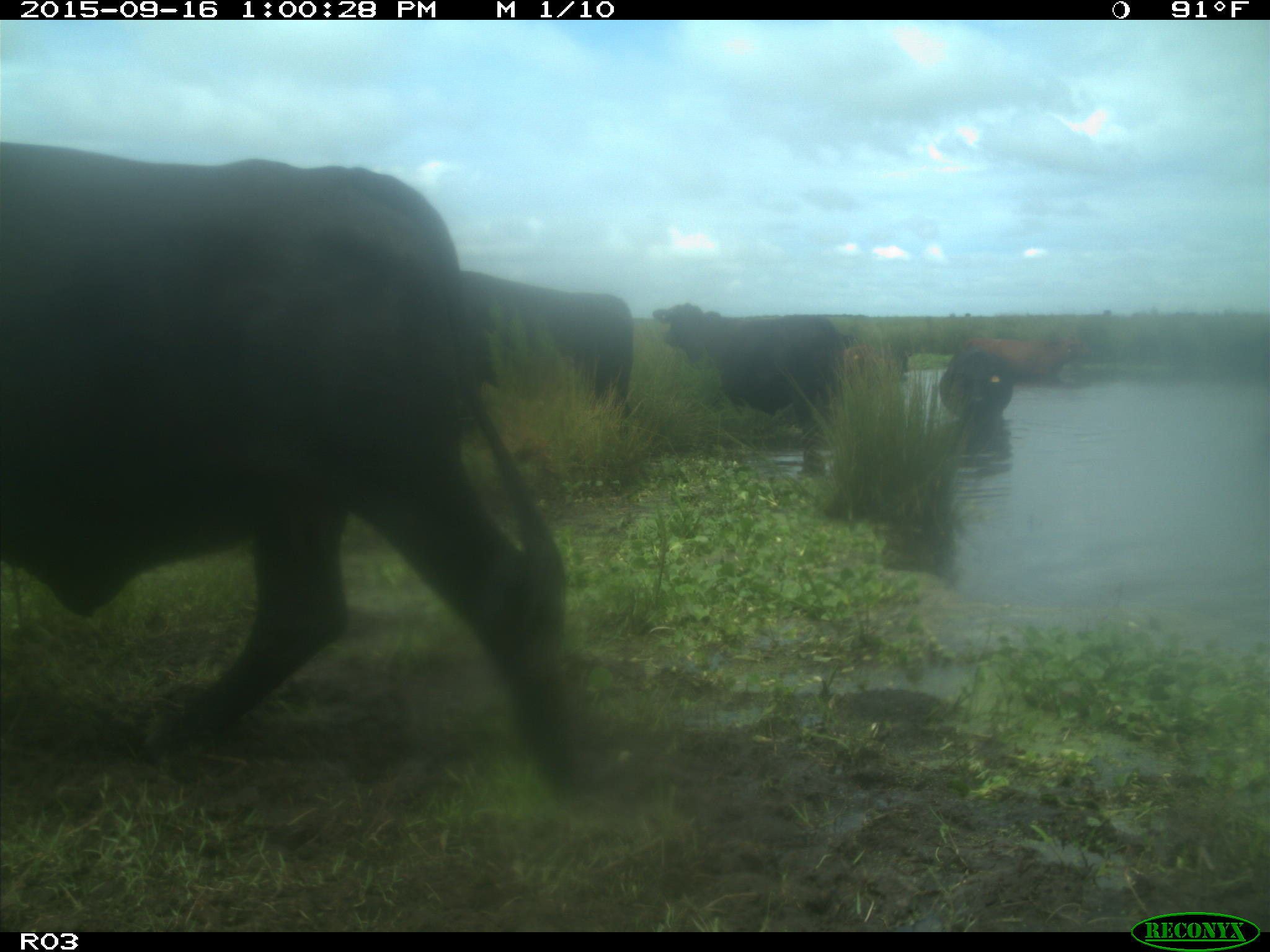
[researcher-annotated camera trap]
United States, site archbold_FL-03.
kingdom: Animalia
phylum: Chordata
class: Mammalia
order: Artiodactyla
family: Bovidae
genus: Bos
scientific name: Bos taurus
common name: domestic cow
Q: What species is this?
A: Bos taurus (domestic cow).